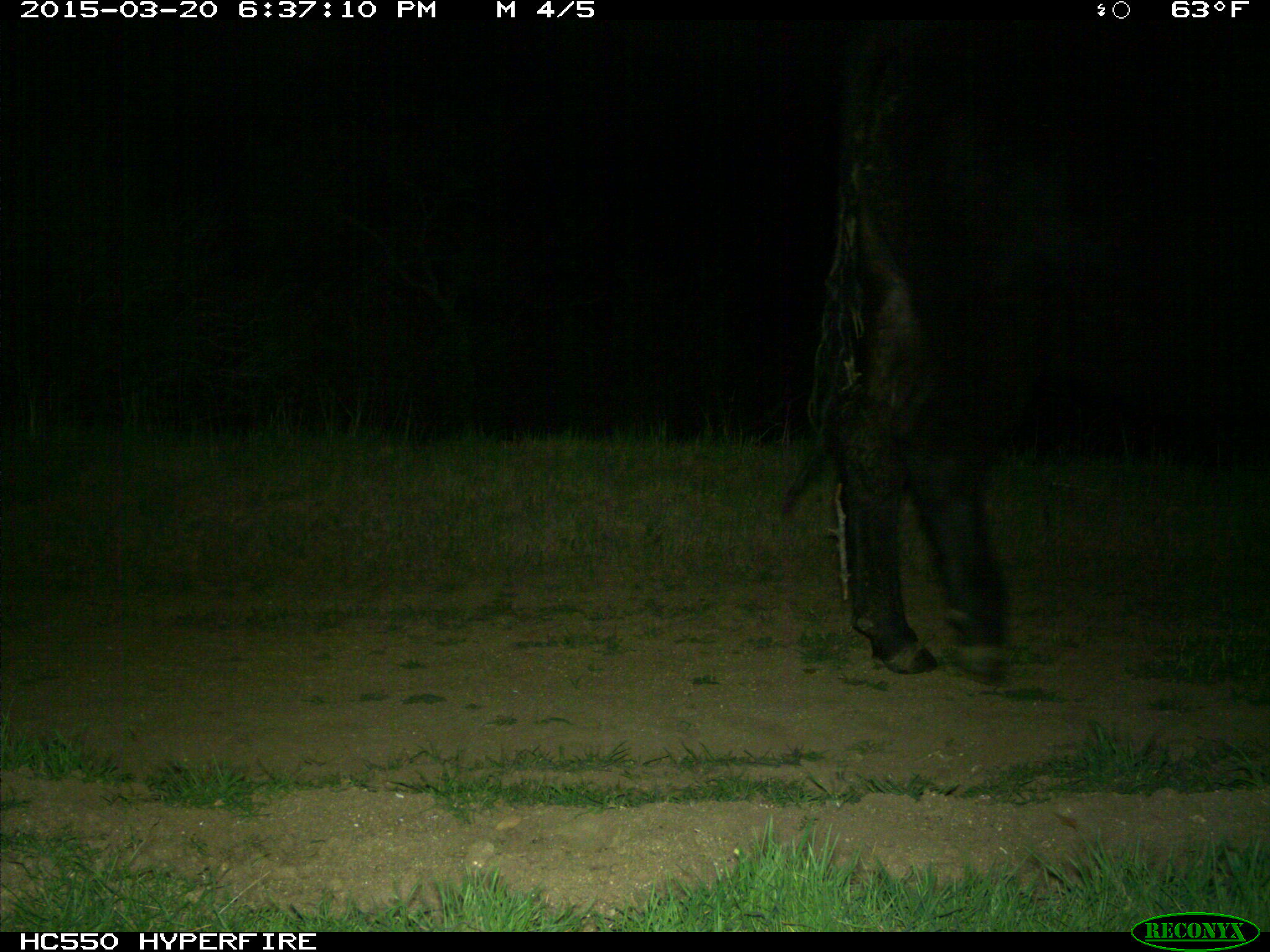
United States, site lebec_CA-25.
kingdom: Animalia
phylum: Chordata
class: Mammalia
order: Artiodactyla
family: Bovidae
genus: Bos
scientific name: Bos taurus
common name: domestic cow